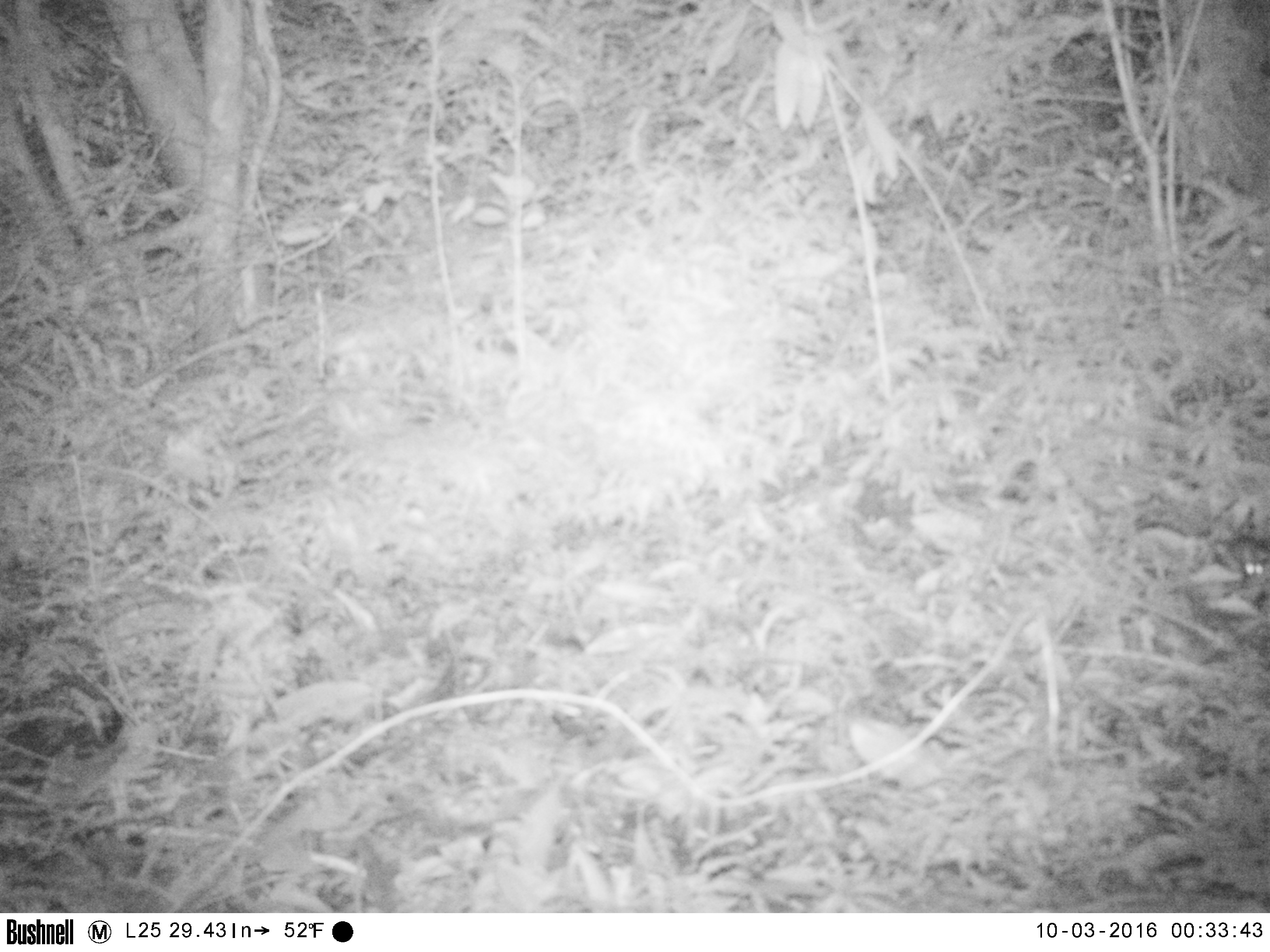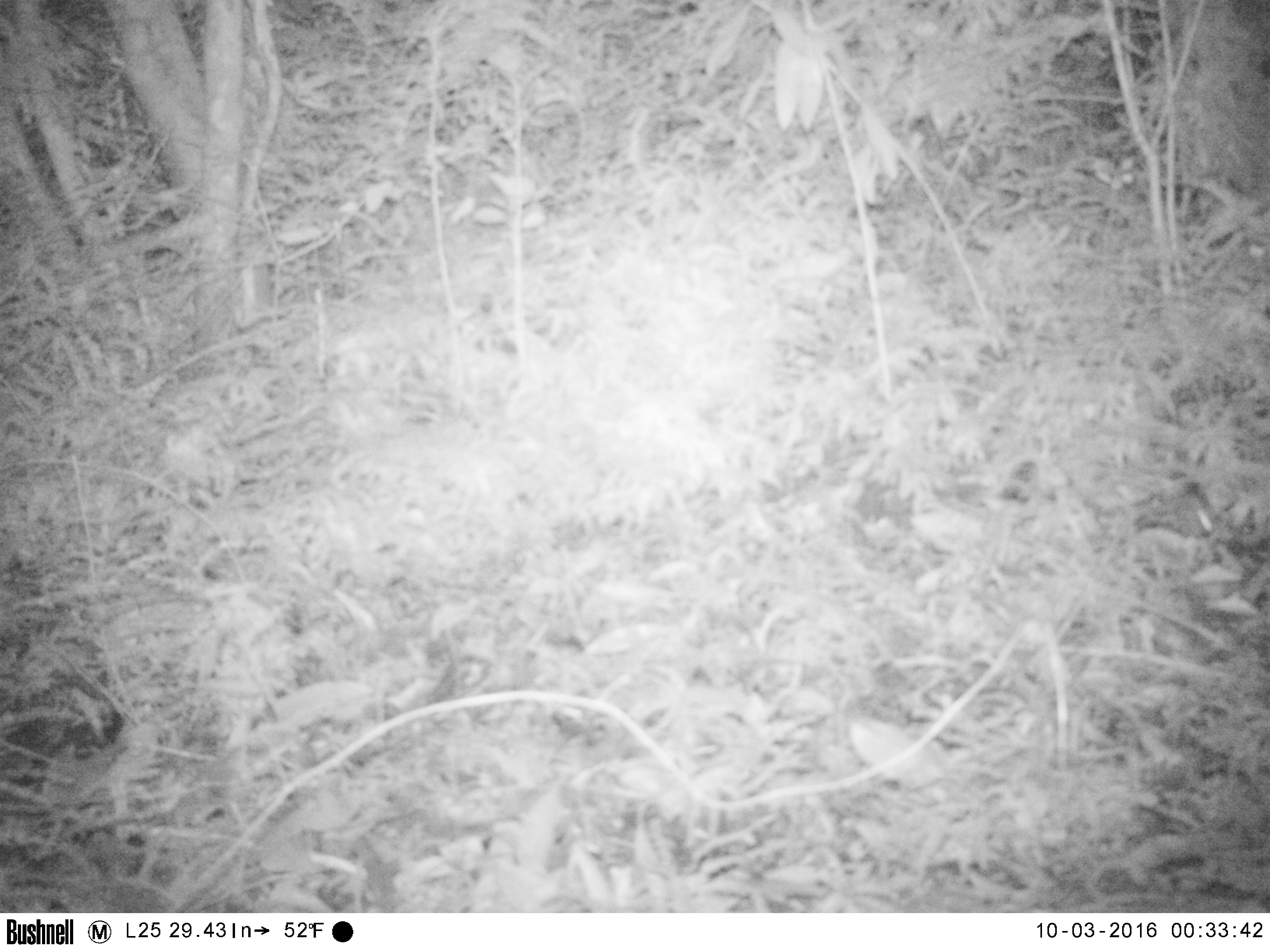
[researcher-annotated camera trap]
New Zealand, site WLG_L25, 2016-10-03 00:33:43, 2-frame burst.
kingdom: Animalia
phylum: Chordata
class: Mammalia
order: Rodentia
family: Muridae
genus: Mus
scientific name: Mus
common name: mouse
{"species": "mouse (Mus)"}